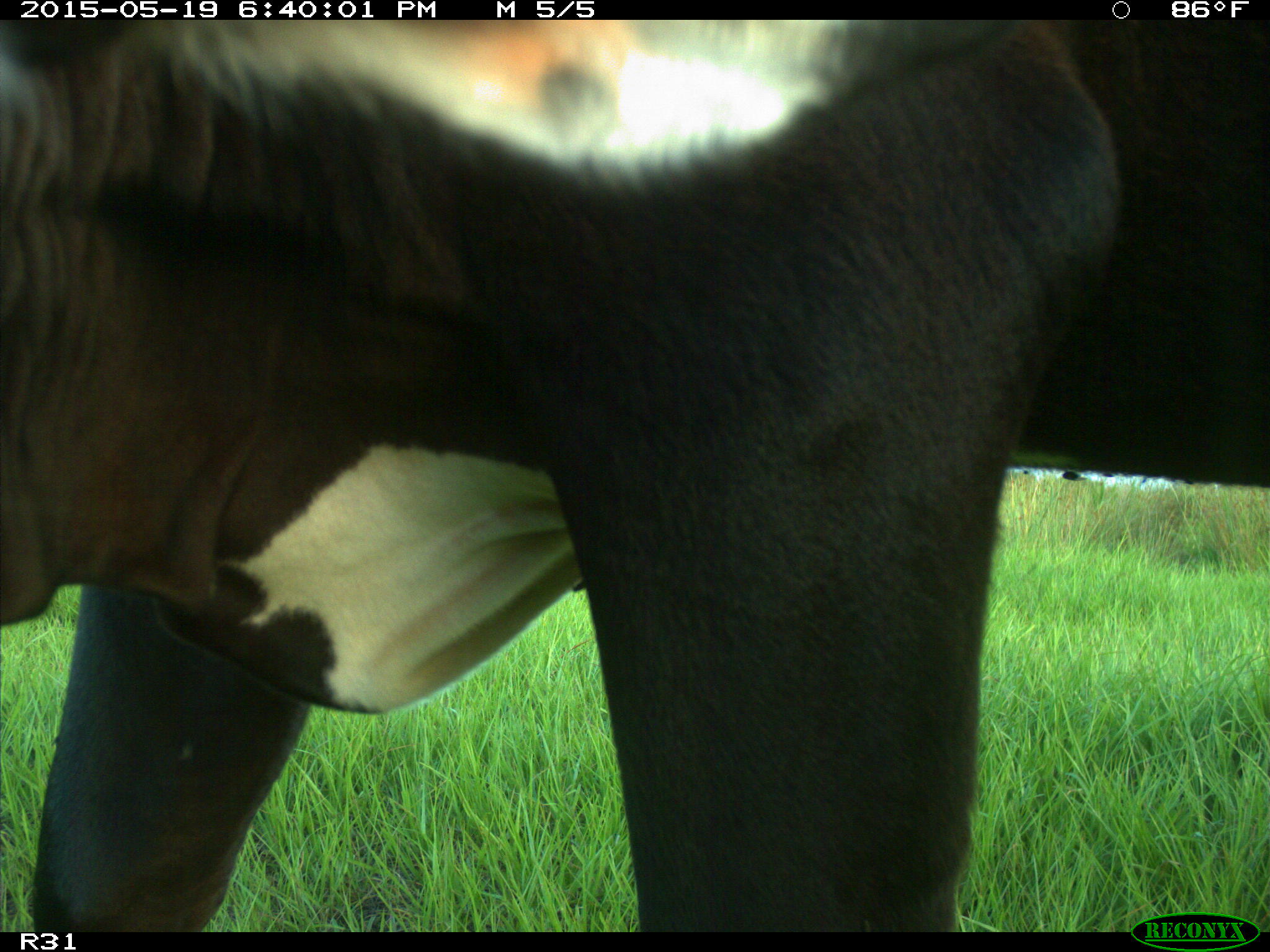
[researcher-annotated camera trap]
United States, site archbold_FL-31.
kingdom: Animalia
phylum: Chordata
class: Mammalia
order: Artiodactyla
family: Bovidae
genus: Bos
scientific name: Bos taurus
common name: domestic cow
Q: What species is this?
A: Bos taurus (domestic cow).